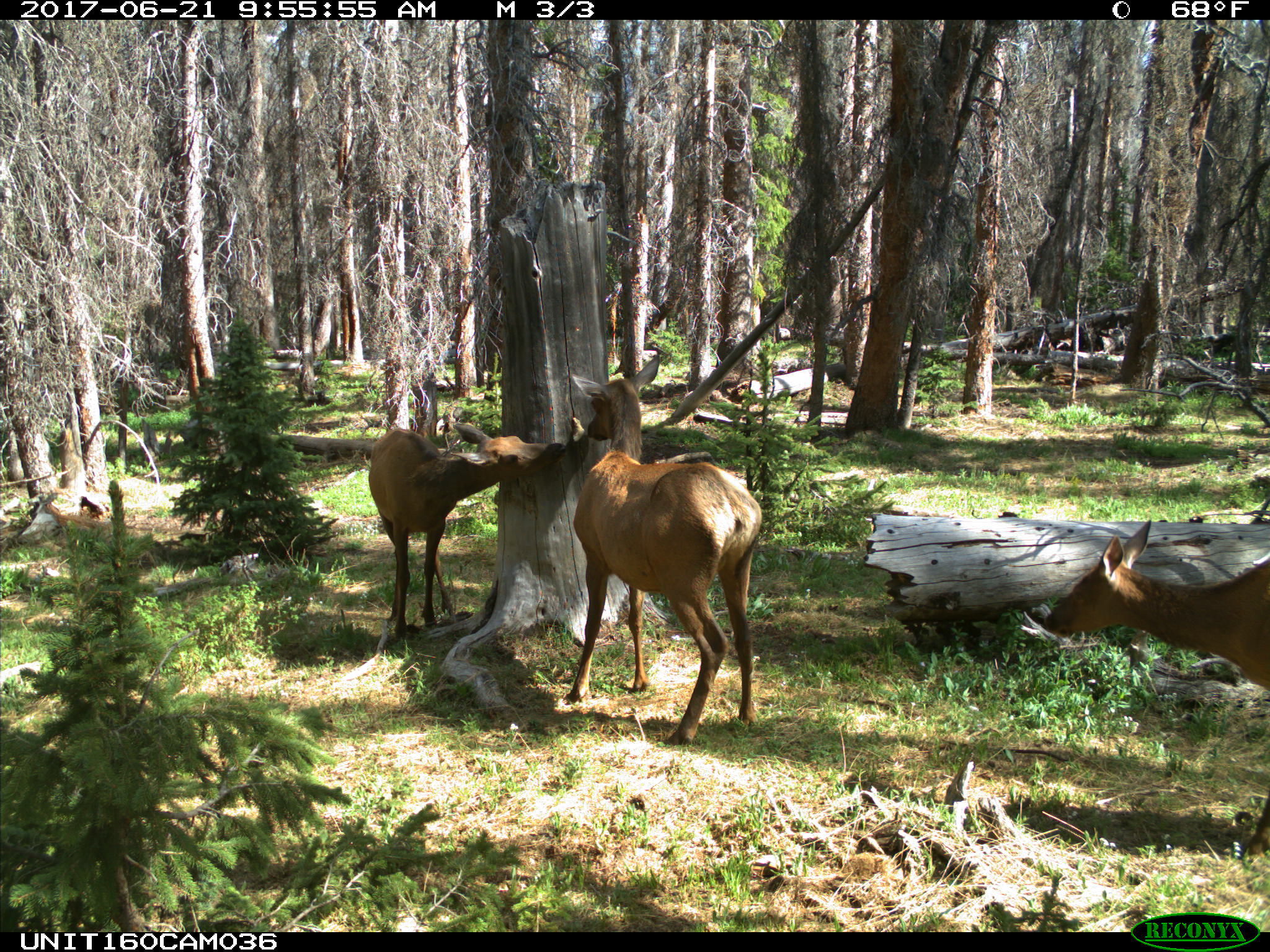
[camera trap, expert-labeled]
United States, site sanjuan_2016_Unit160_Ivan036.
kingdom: Animalia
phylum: Chordata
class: Mammalia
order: Artiodactyla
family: Cervidae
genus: Cervus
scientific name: Cervus elaphus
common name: red deer